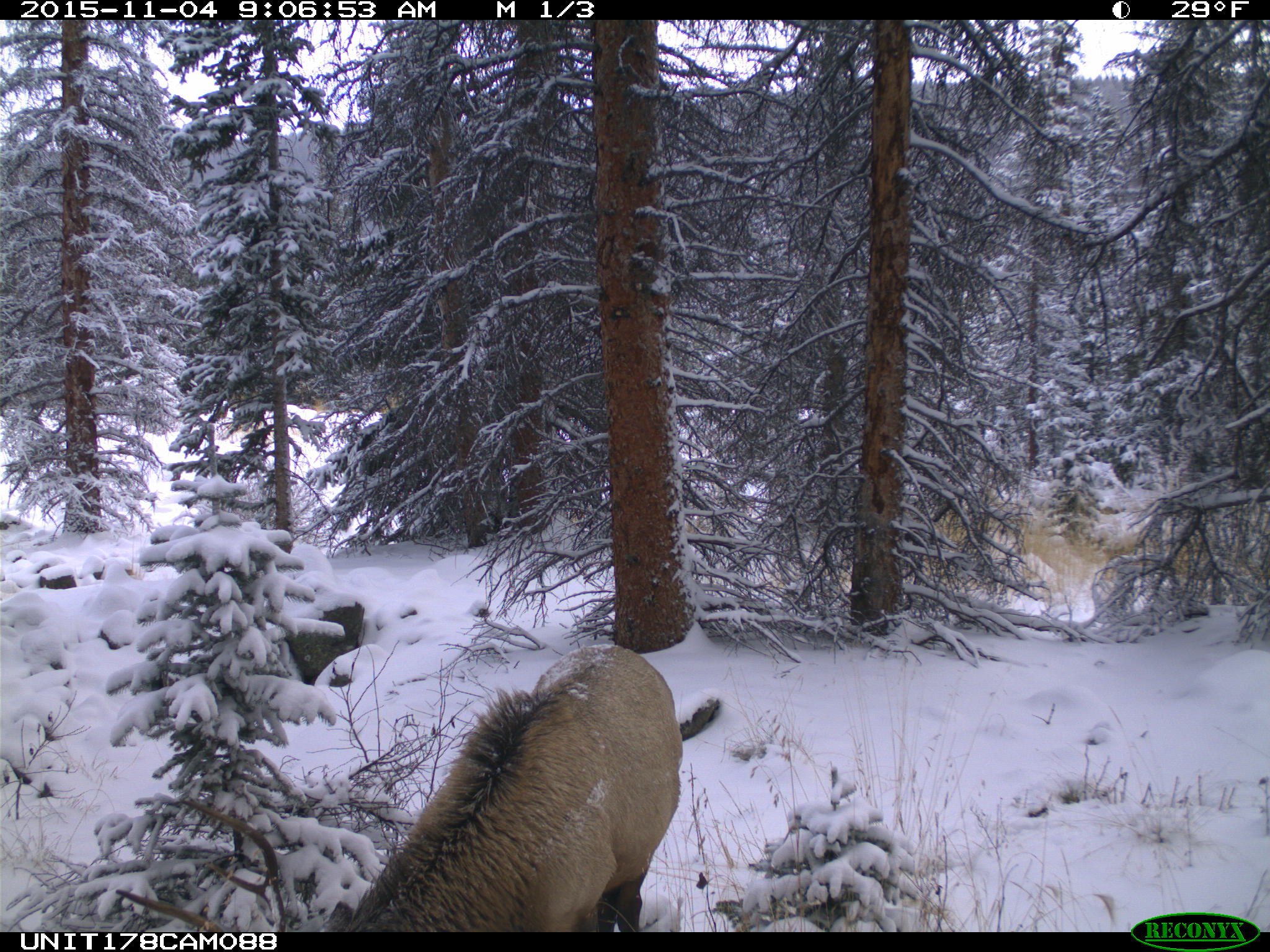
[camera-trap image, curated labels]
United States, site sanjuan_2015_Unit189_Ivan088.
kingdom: Animalia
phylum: Chordata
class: Mammalia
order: Artiodactyla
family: Cervidae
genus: Cervus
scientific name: Cervus elaphus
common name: red deer